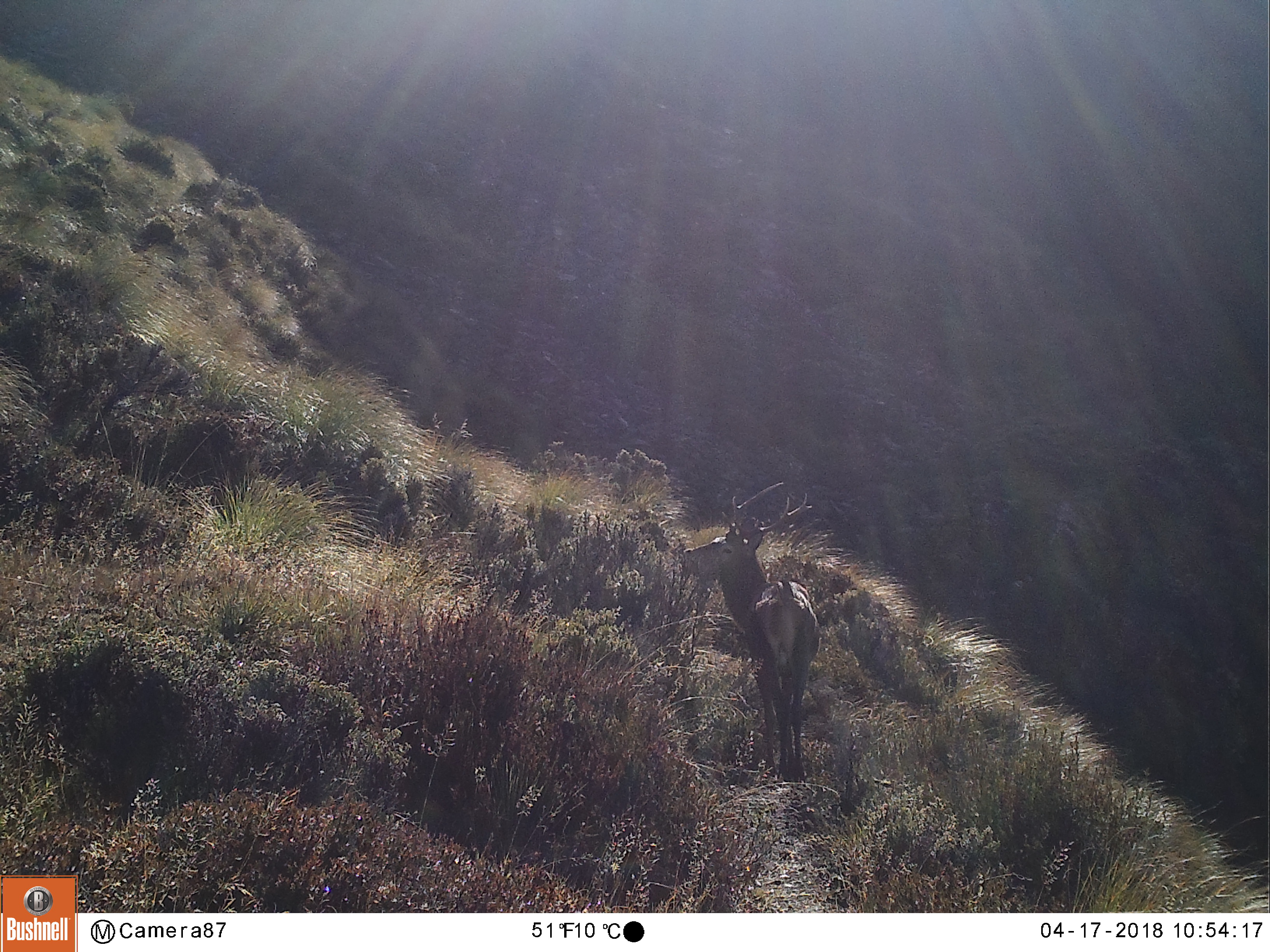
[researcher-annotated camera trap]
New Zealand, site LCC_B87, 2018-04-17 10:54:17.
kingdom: Animalia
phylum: Chordata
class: Mammalia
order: Artiodactyla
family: Cervidae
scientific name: Cervidae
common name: deer